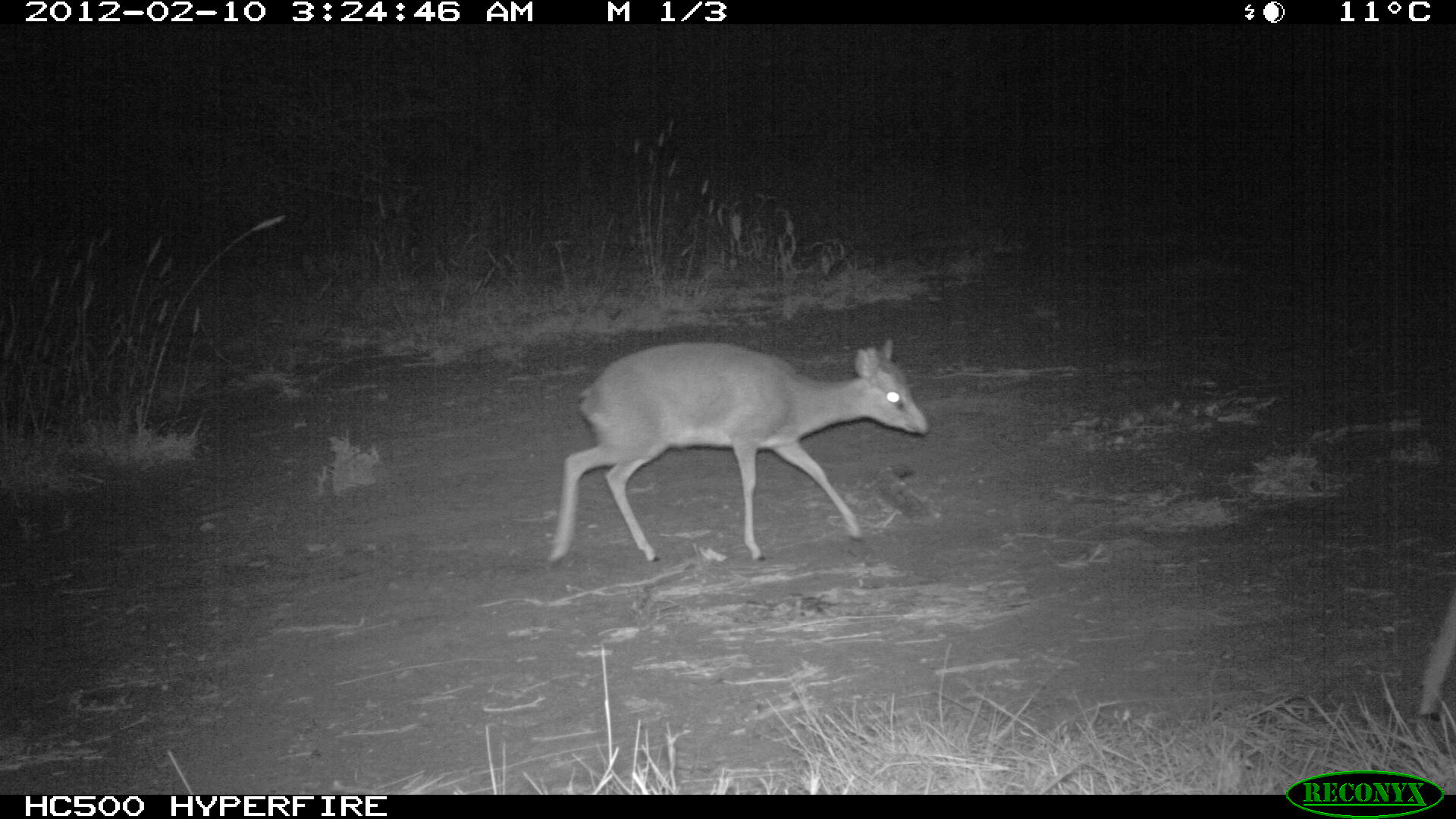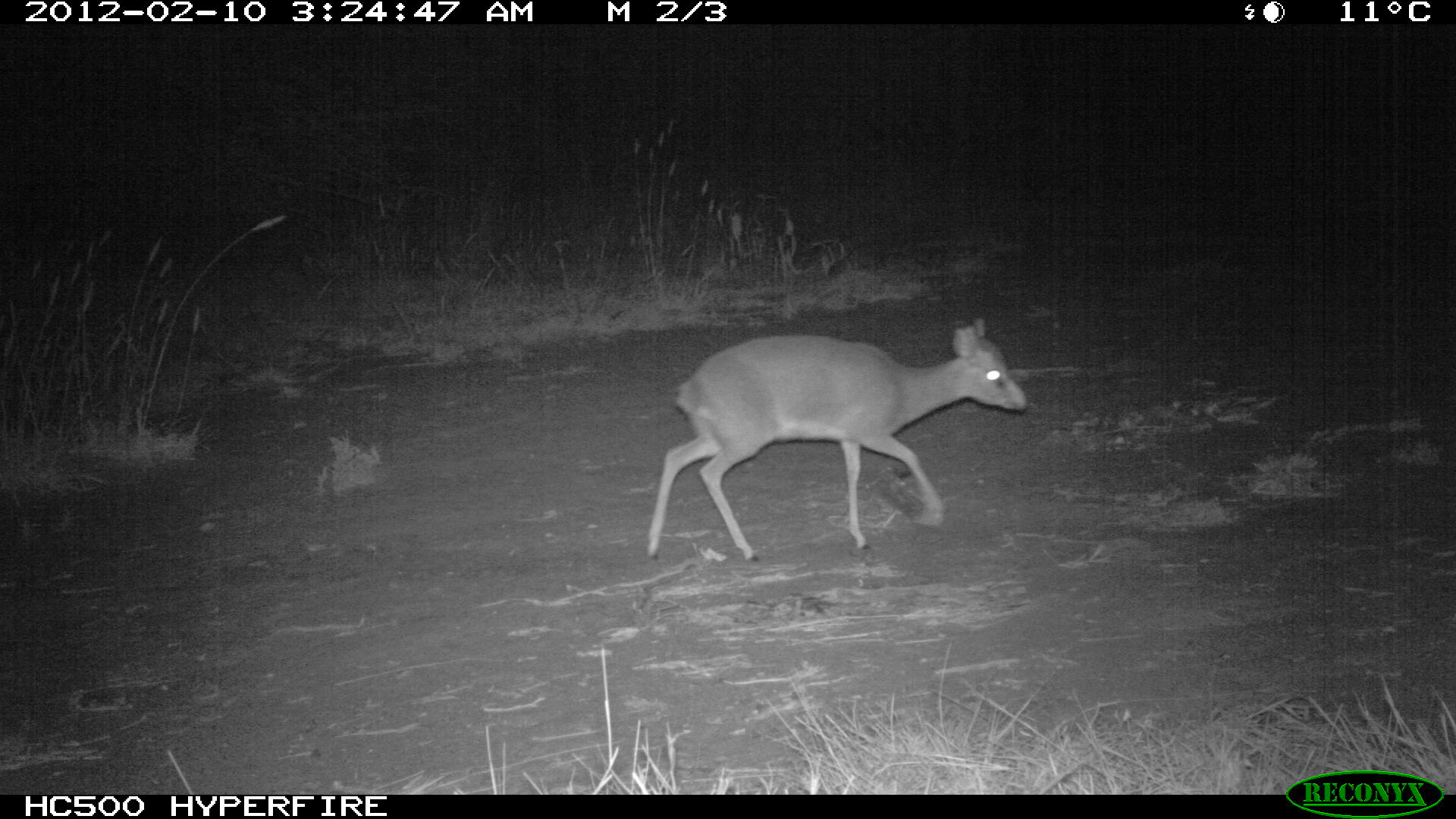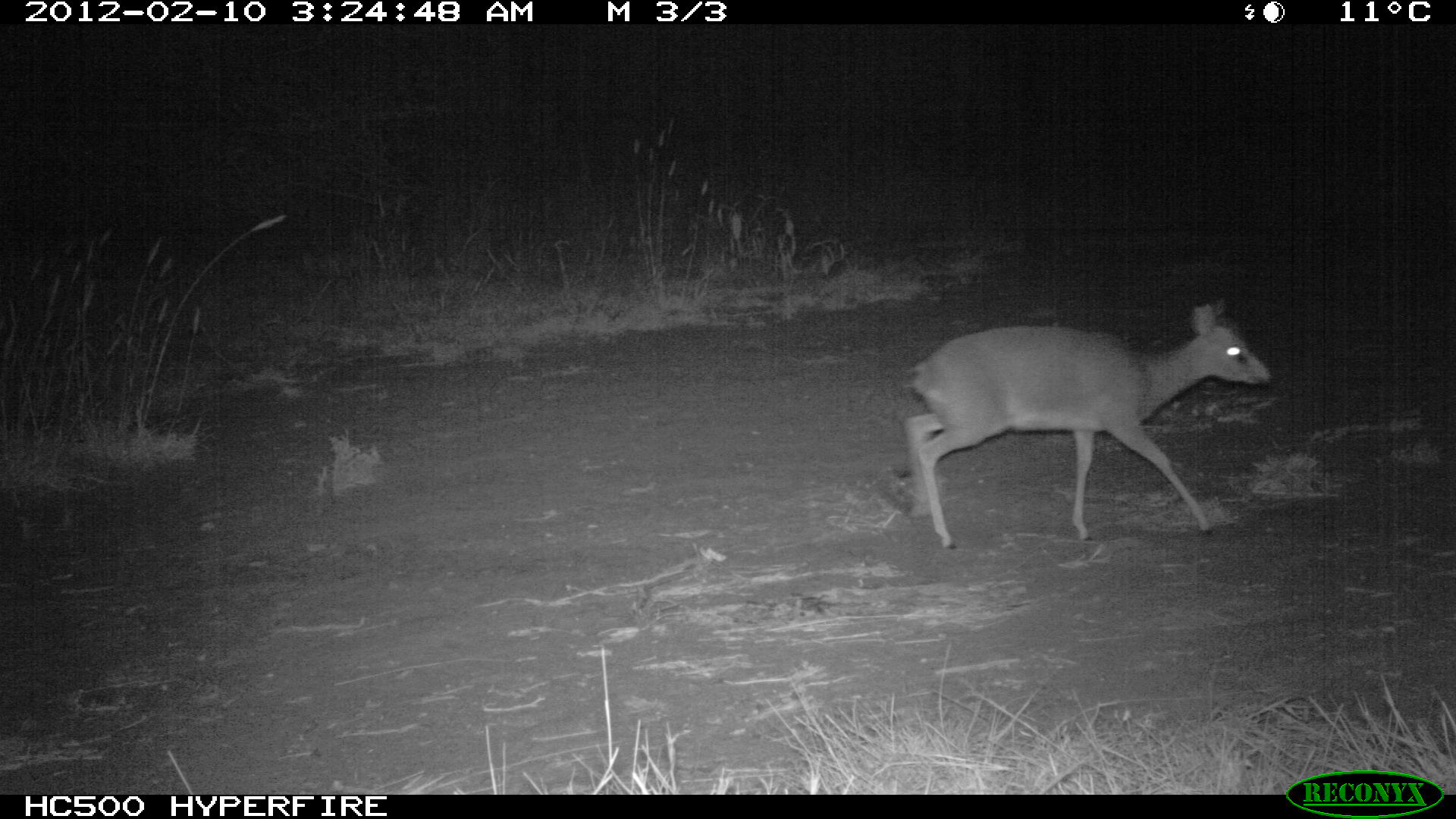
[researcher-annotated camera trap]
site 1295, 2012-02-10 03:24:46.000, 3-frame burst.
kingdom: Animalia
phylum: Chordata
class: Mammalia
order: Artiodactyla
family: Bovidae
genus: Madoqua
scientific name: Madoqua guentheri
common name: günther's dik-dik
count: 2